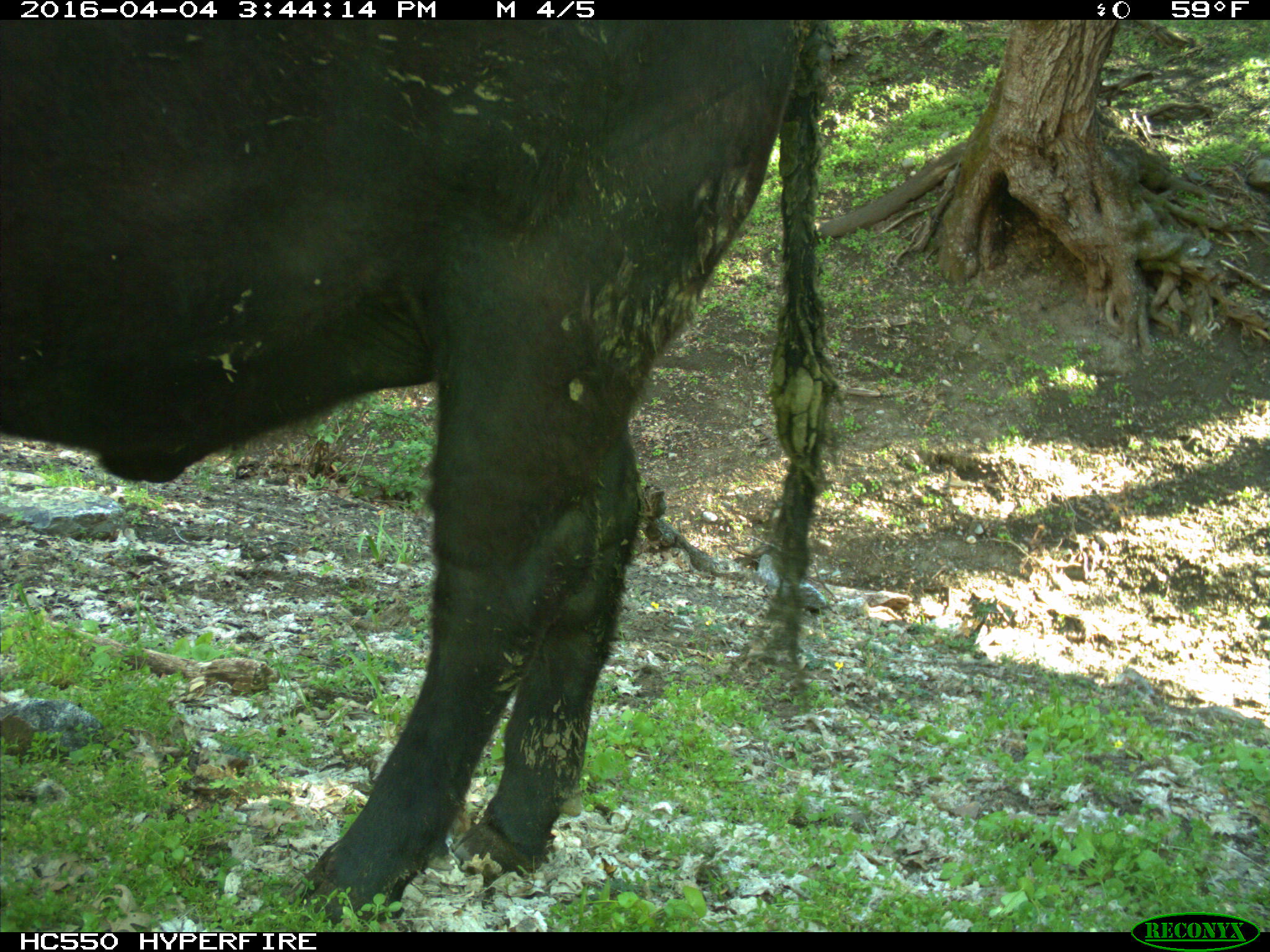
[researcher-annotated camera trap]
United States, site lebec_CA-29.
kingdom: Animalia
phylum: Chordata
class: Mammalia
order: Artiodactyla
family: Bovidae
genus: Bos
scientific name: Bos taurus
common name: domestic cow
Bos taurus (domestic cow).